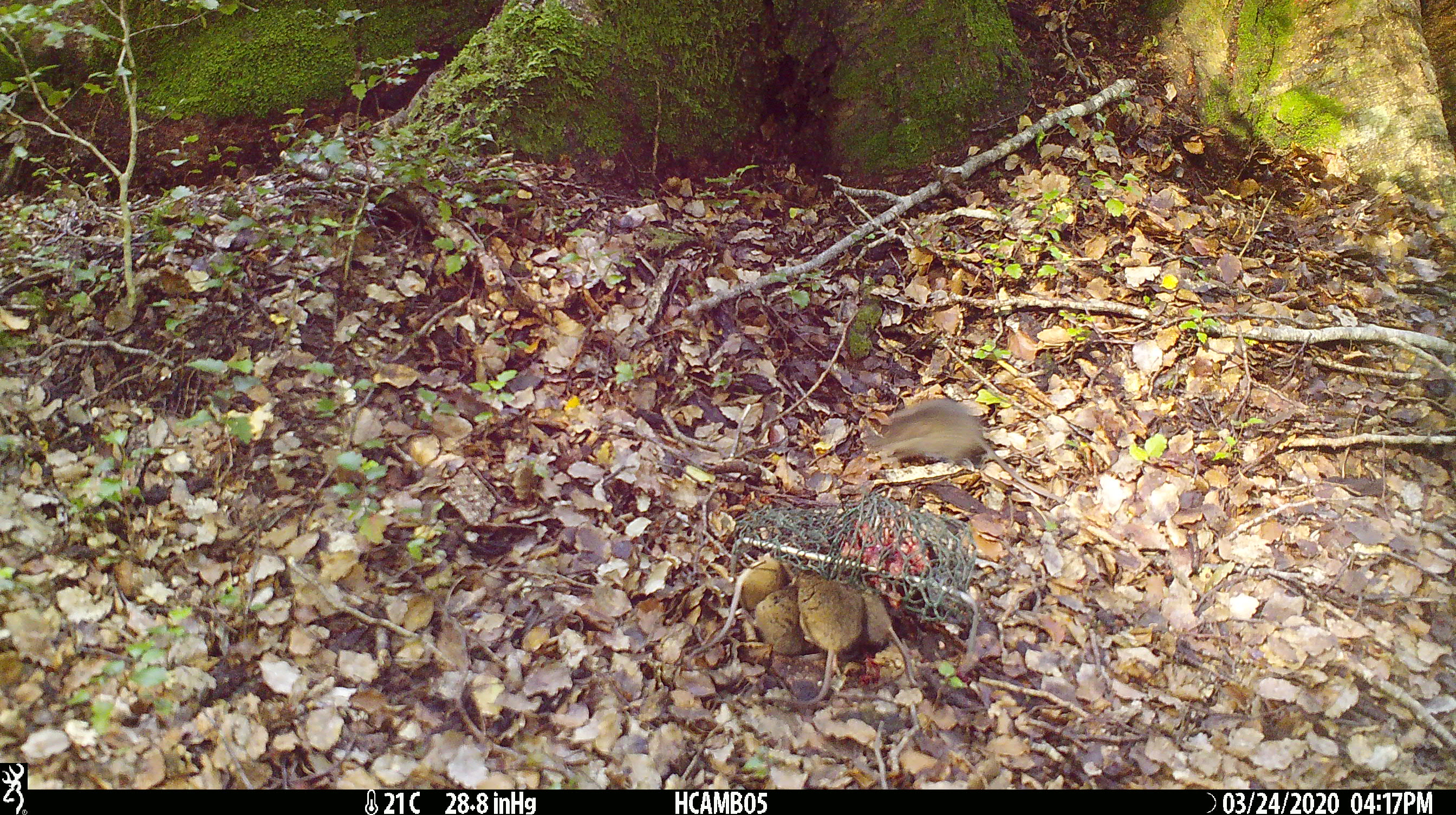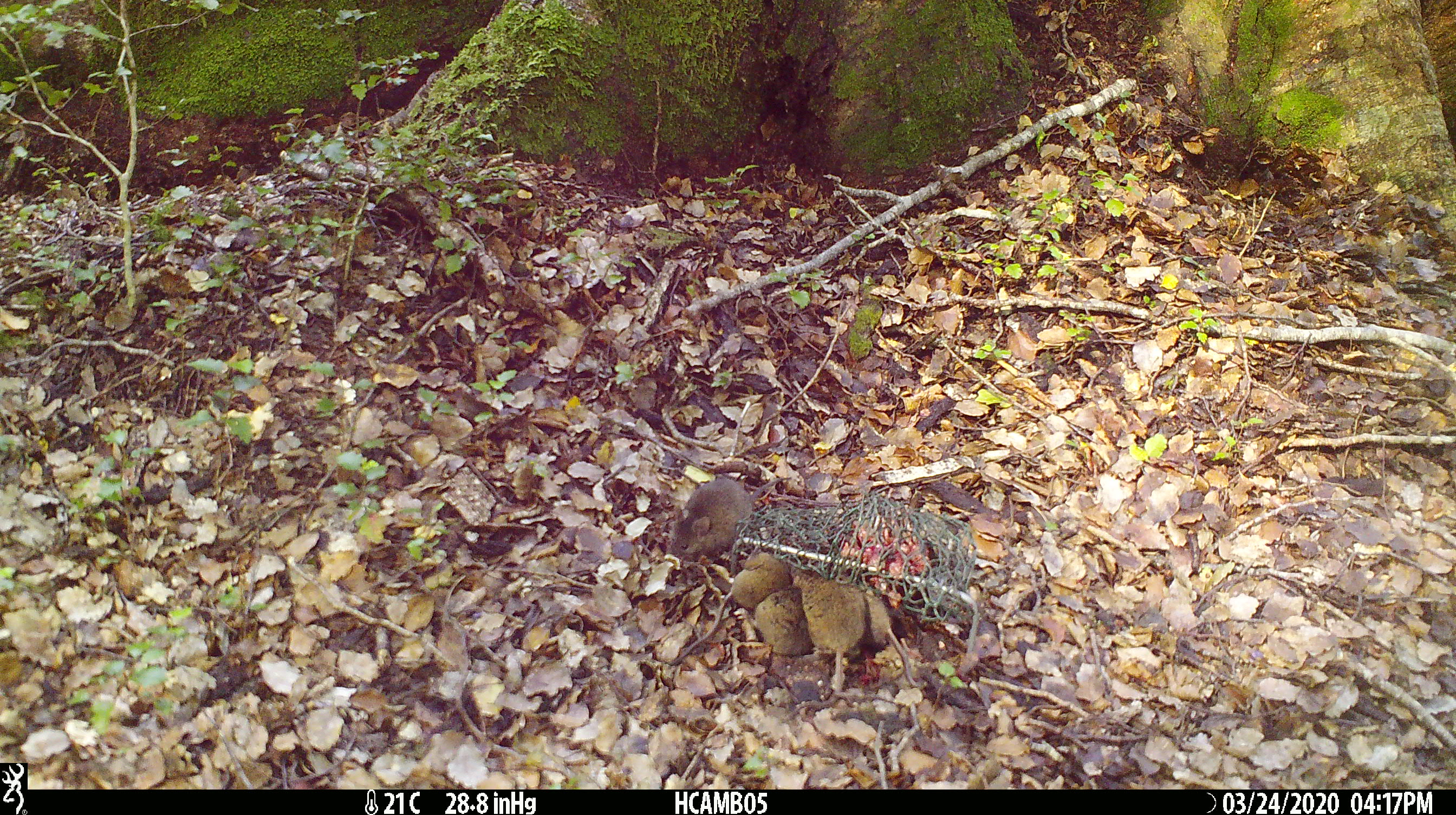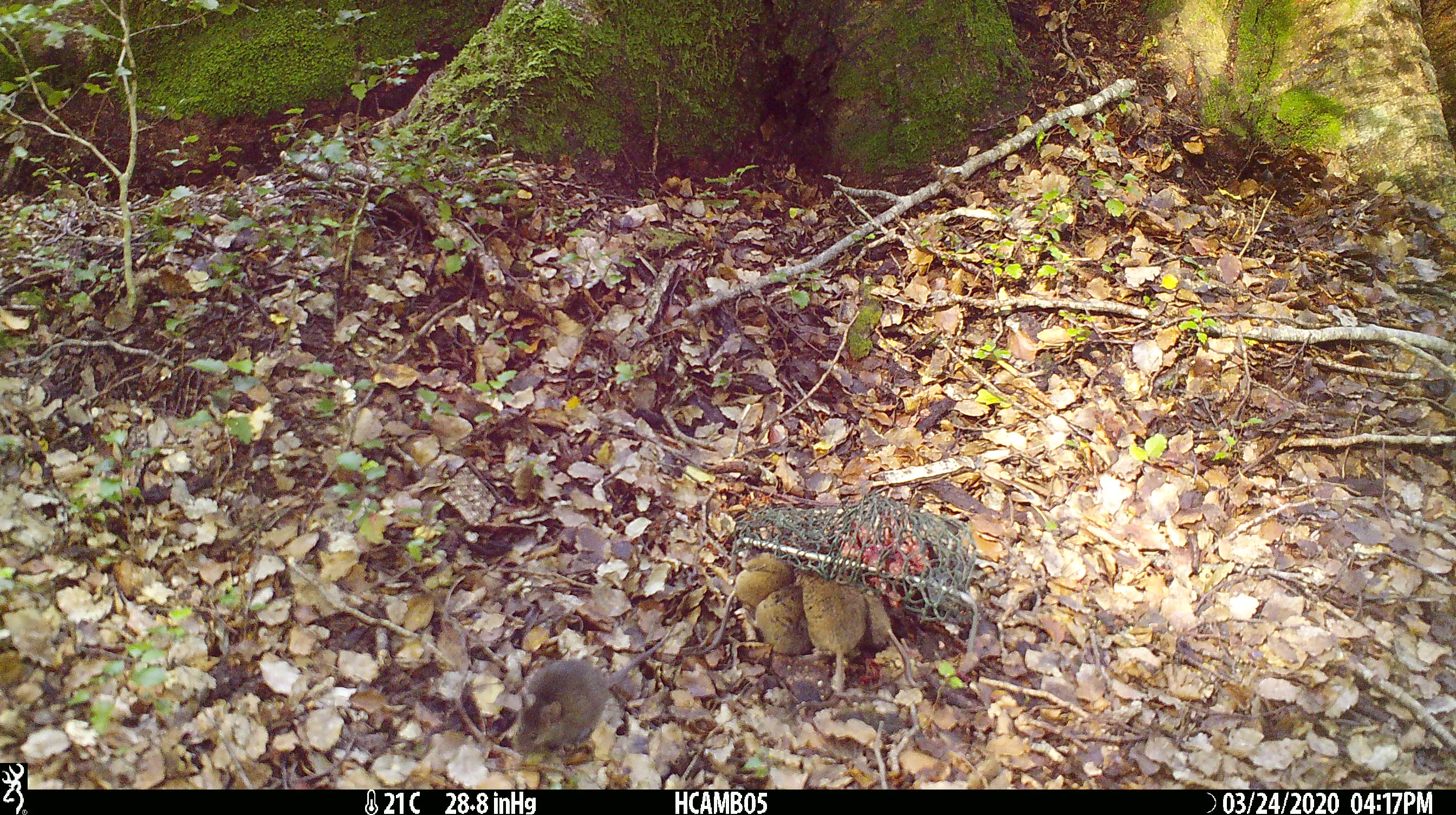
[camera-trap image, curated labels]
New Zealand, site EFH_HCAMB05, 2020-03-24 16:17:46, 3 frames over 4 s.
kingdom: Animalia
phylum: Chordata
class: Mammalia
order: Rodentia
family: Muridae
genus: Mus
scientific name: Mus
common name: mouse